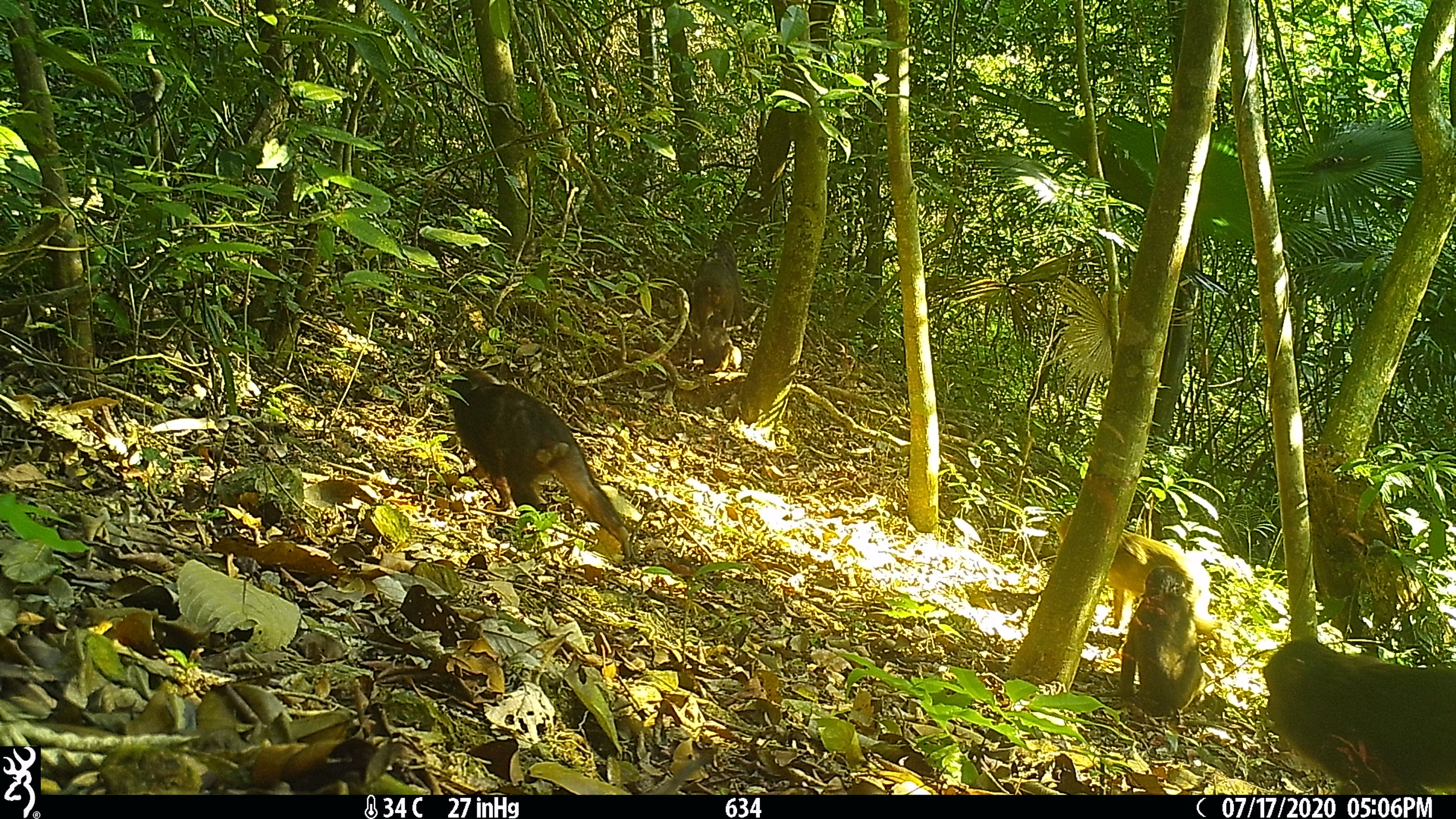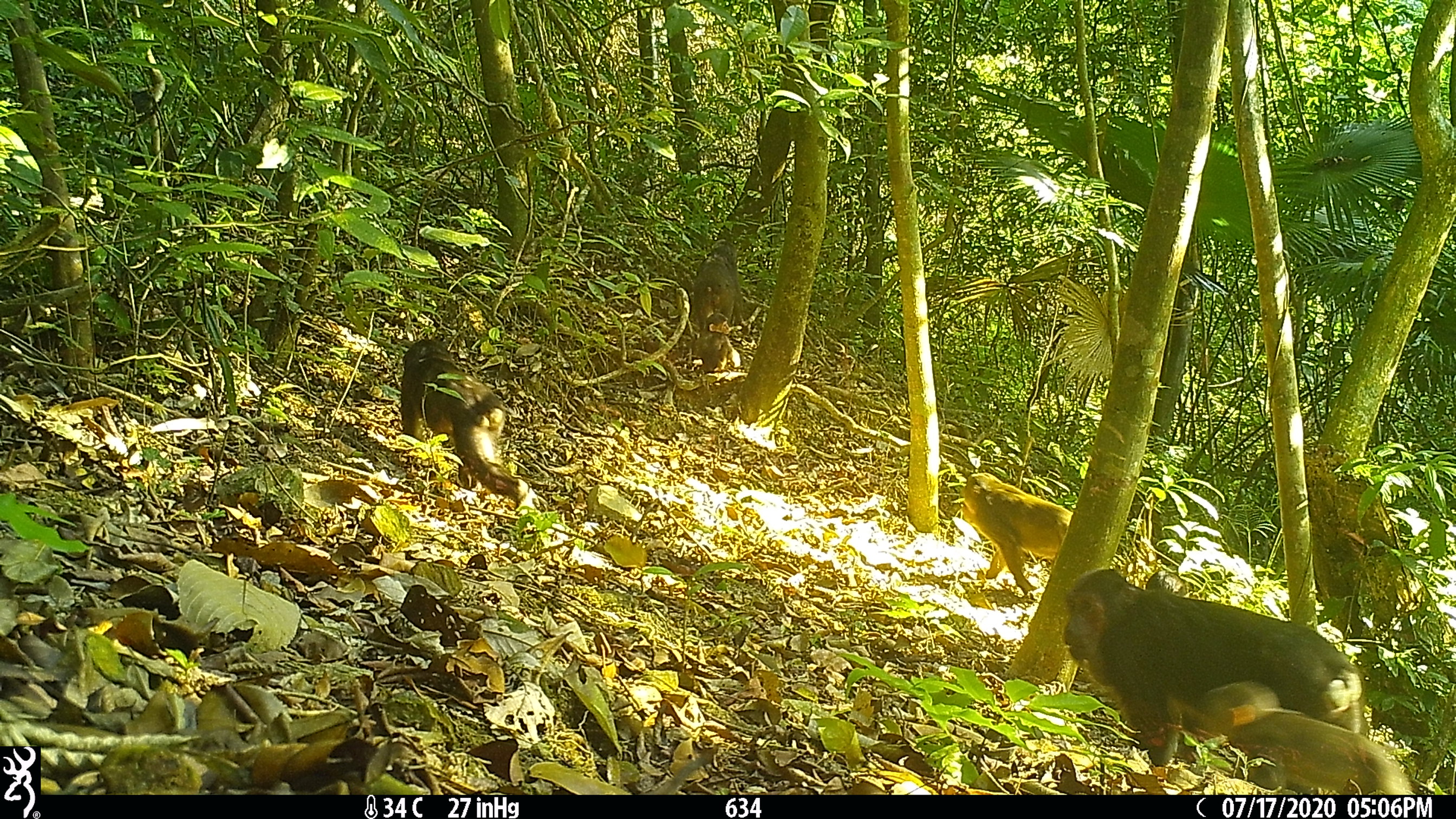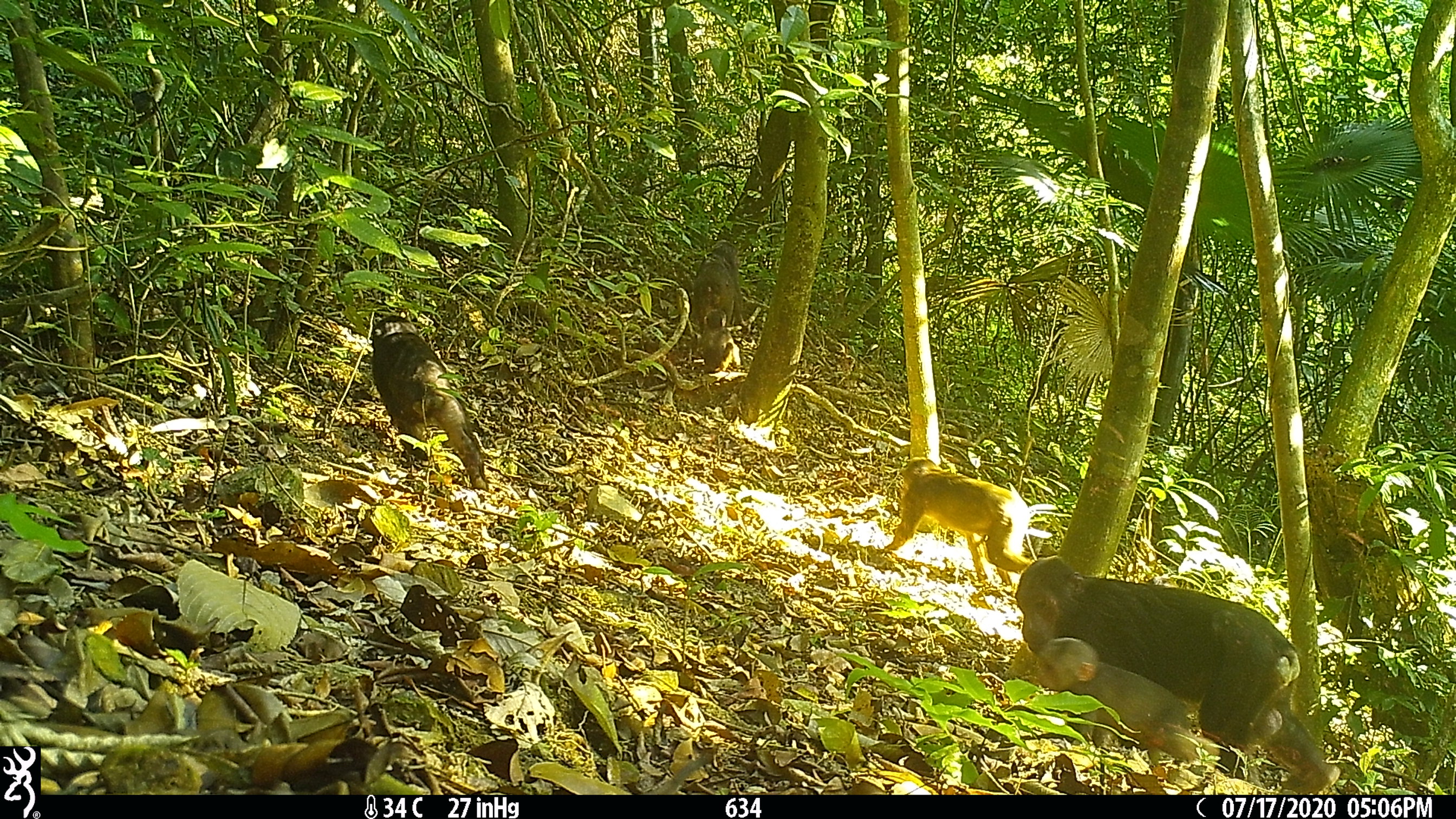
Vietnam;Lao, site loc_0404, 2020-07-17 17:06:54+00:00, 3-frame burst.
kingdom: Animalia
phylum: Chordata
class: Mammalia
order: Primates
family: Cercopithecidae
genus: Macaca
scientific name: Macaca arctoides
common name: stump-tailed macaque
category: stump tailed macaque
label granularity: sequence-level